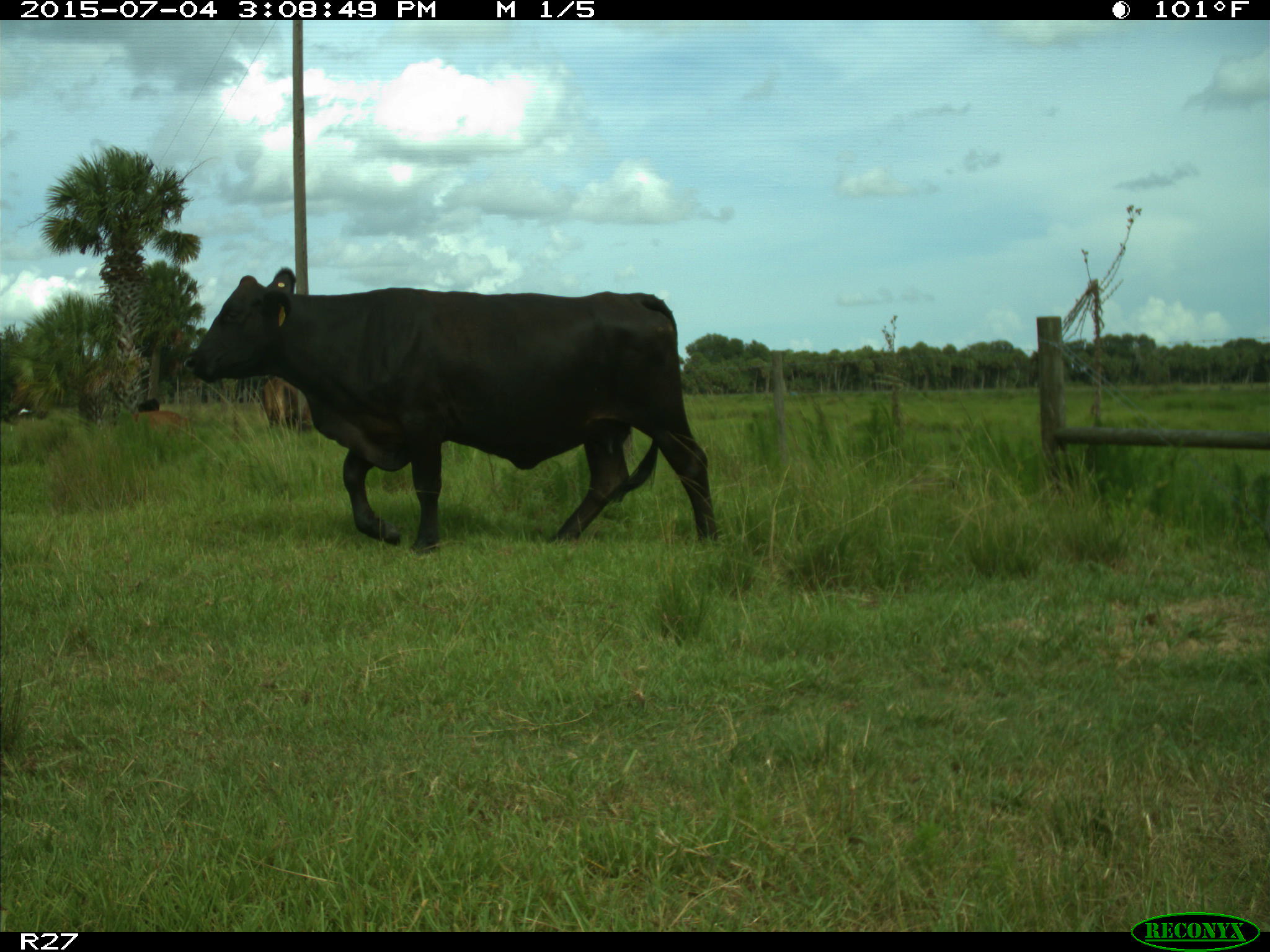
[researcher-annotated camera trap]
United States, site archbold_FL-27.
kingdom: Animalia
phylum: Chordata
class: Mammalia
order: Artiodactyla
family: Bovidae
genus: Bos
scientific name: Bos taurus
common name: domestic cow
Bos taurus (domestic cow).